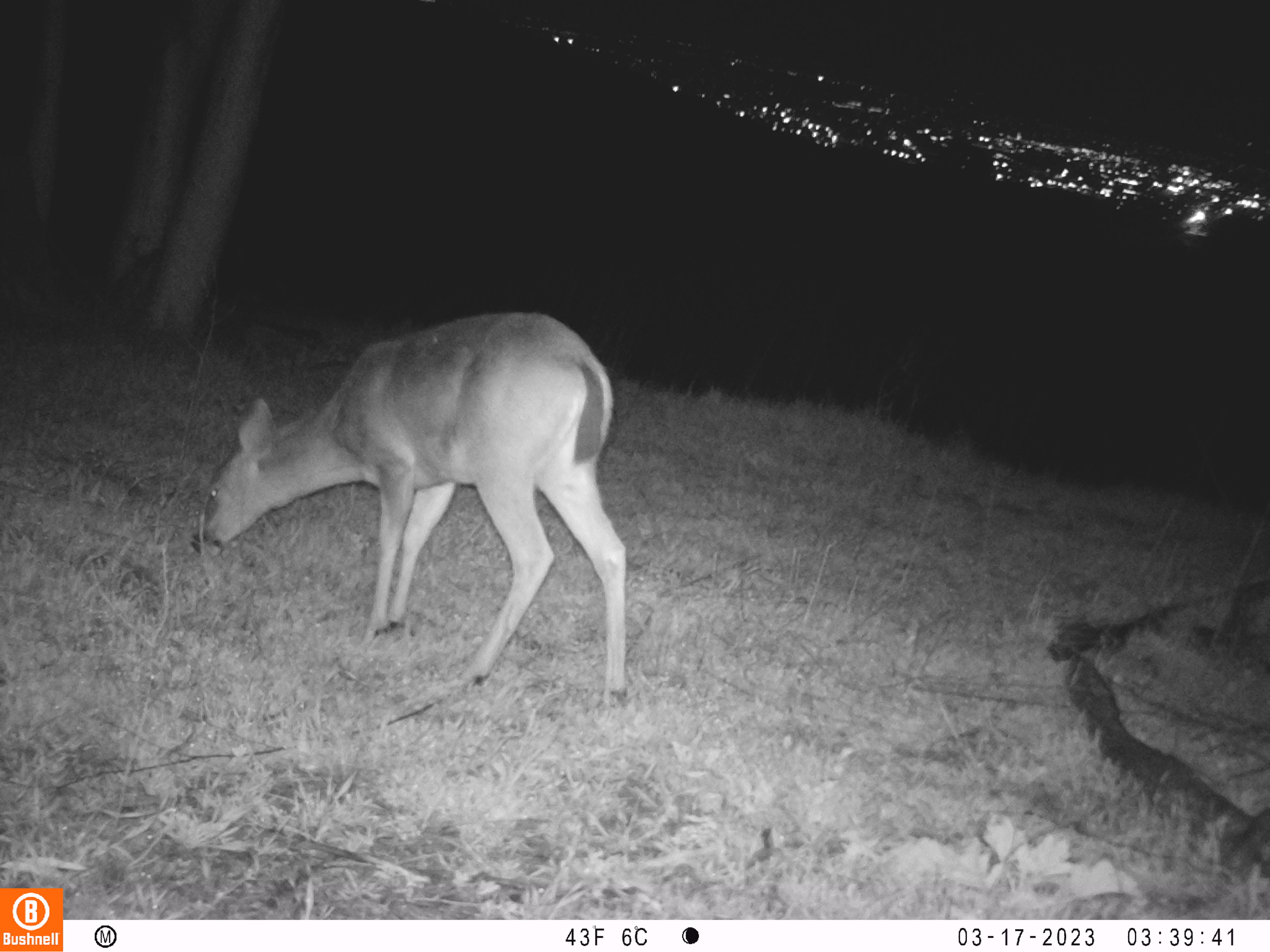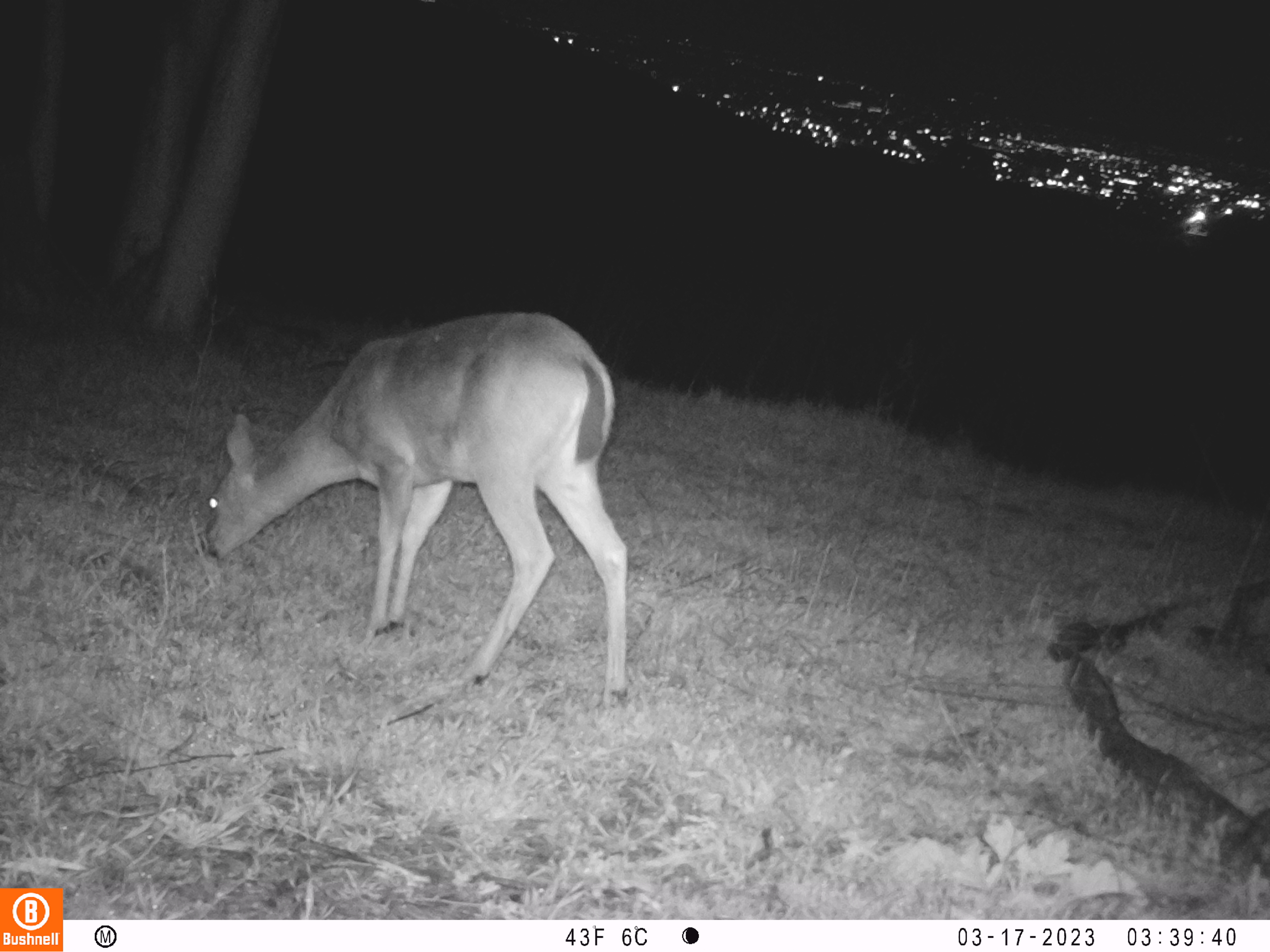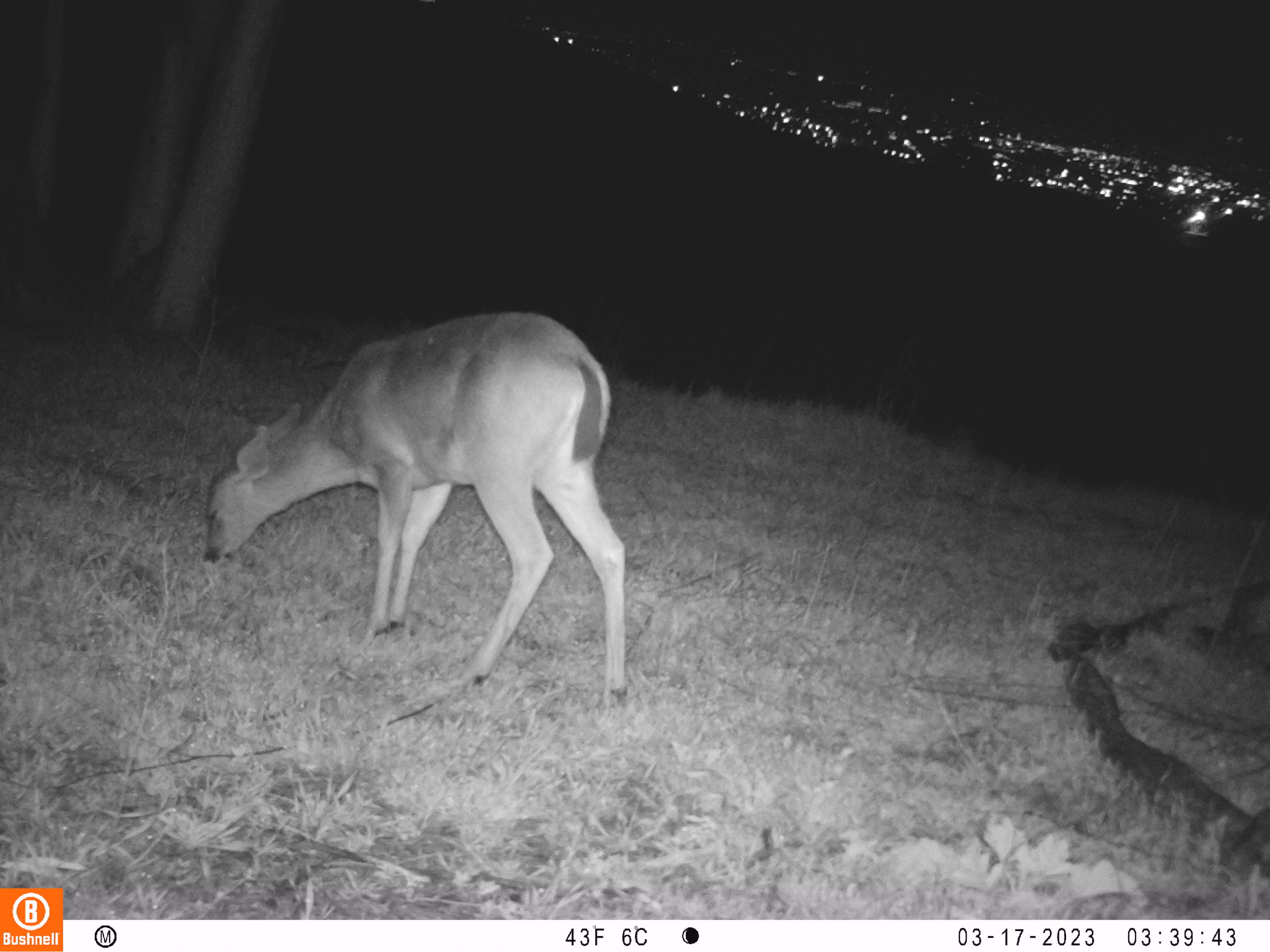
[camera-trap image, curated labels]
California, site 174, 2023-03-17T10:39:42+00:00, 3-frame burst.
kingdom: Animalia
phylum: Chordata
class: Mammalia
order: Artiodactyla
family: Cervidae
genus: Odocoileus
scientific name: Odocoileus hemionus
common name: mule deer